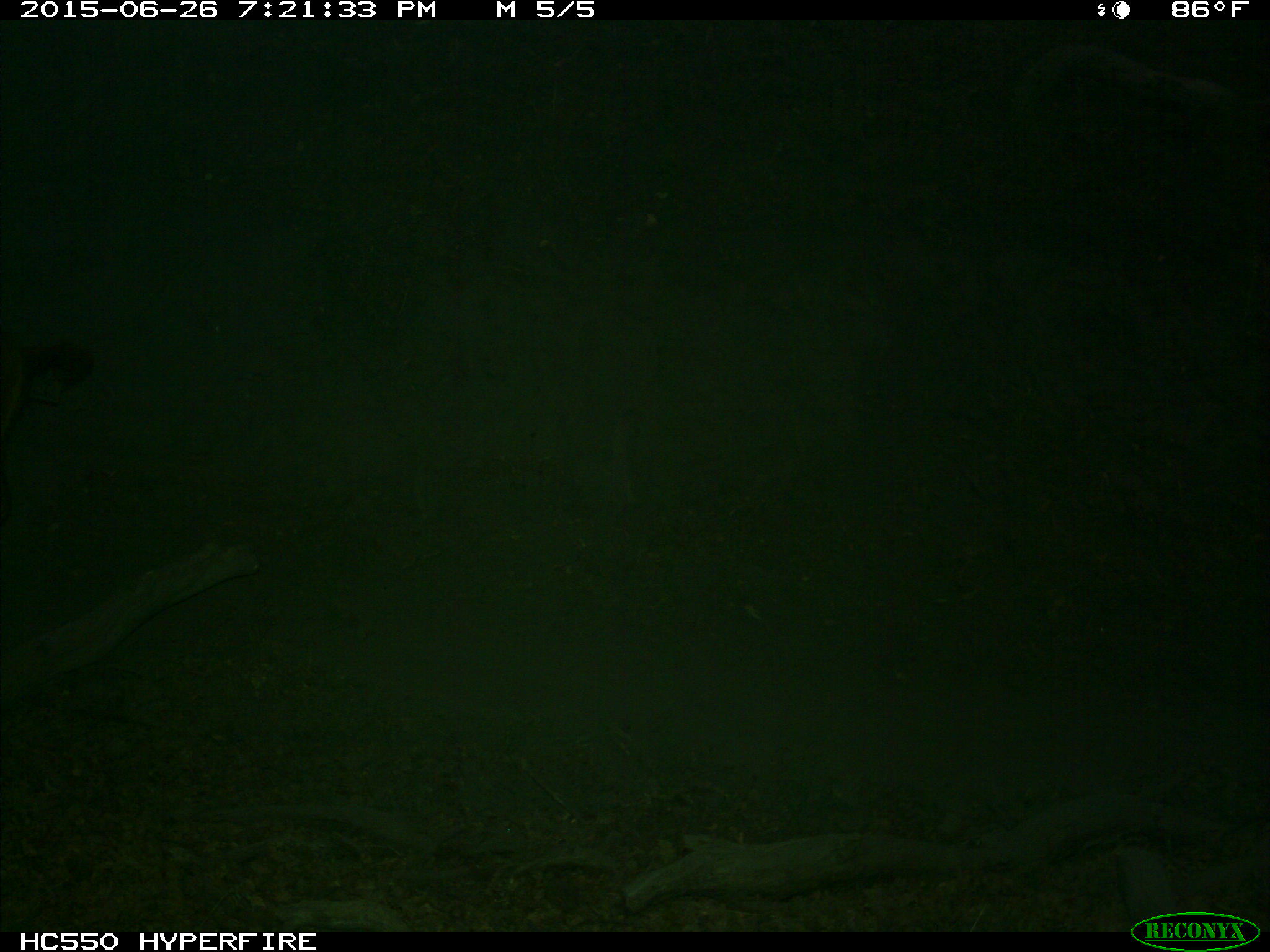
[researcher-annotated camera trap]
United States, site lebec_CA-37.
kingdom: Animalia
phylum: Chordata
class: Mammalia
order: Artiodactyla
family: Bovidae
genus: Bos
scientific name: Bos taurus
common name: domestic cow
Bos taurus (domestic cow).